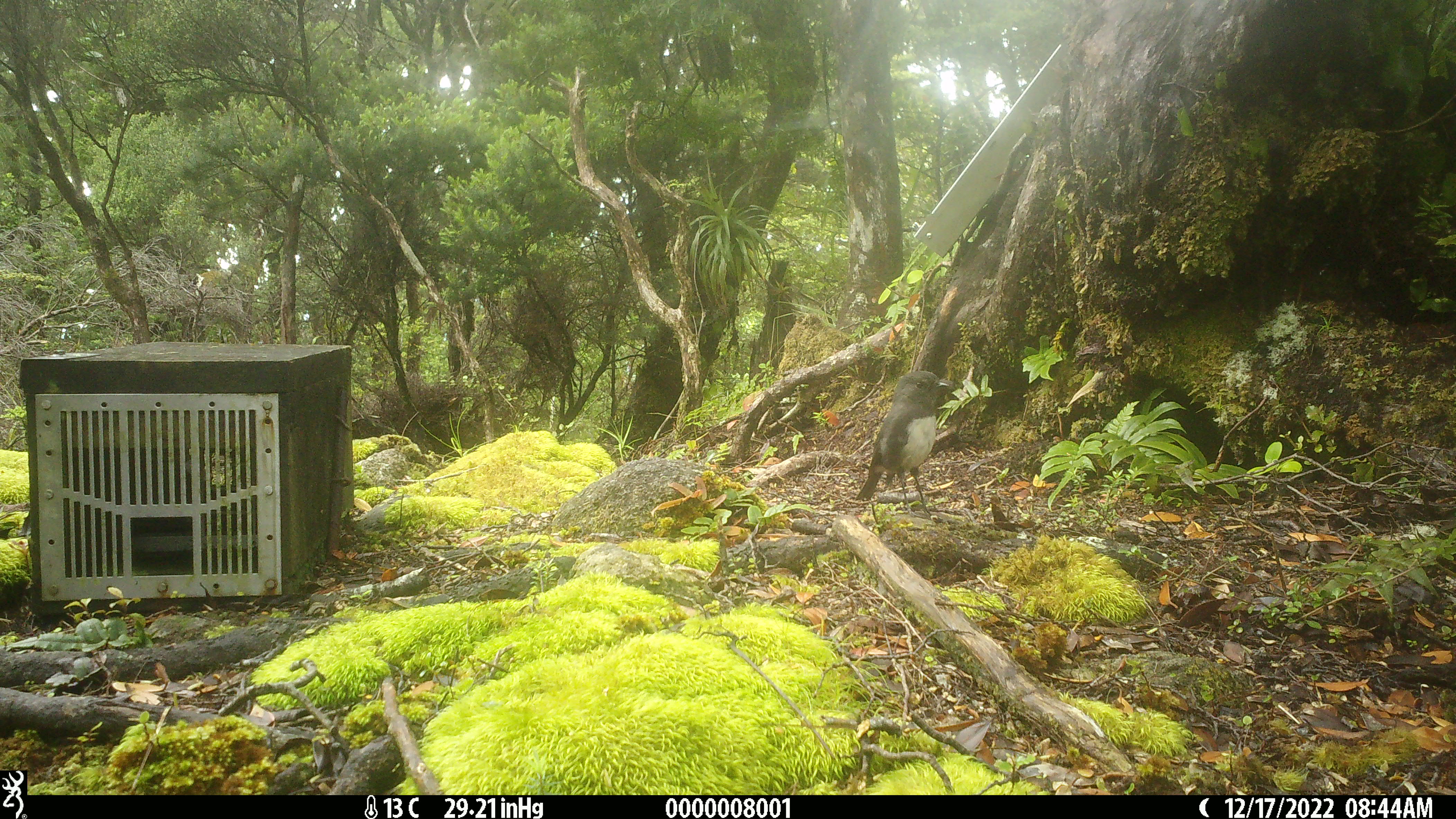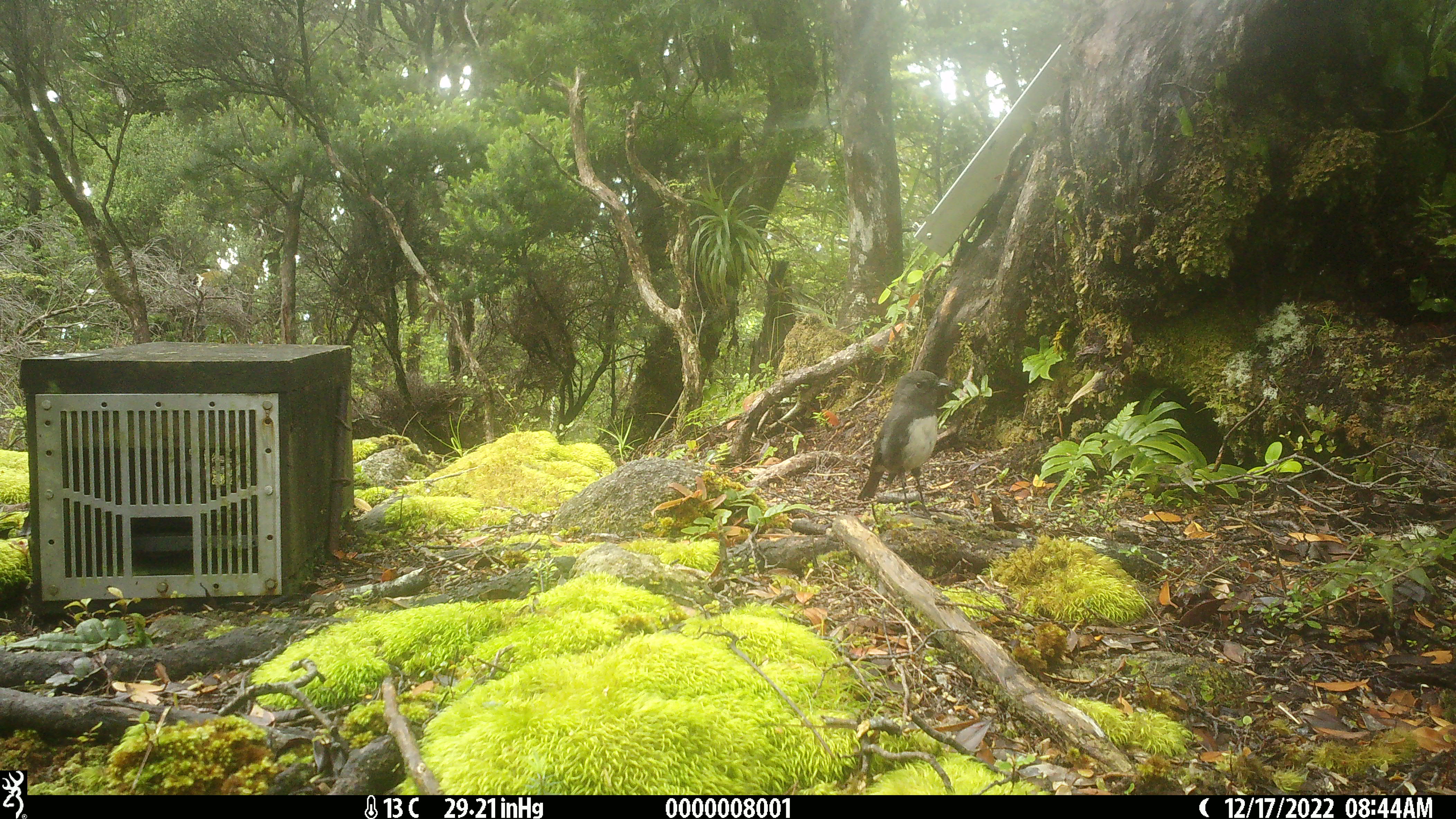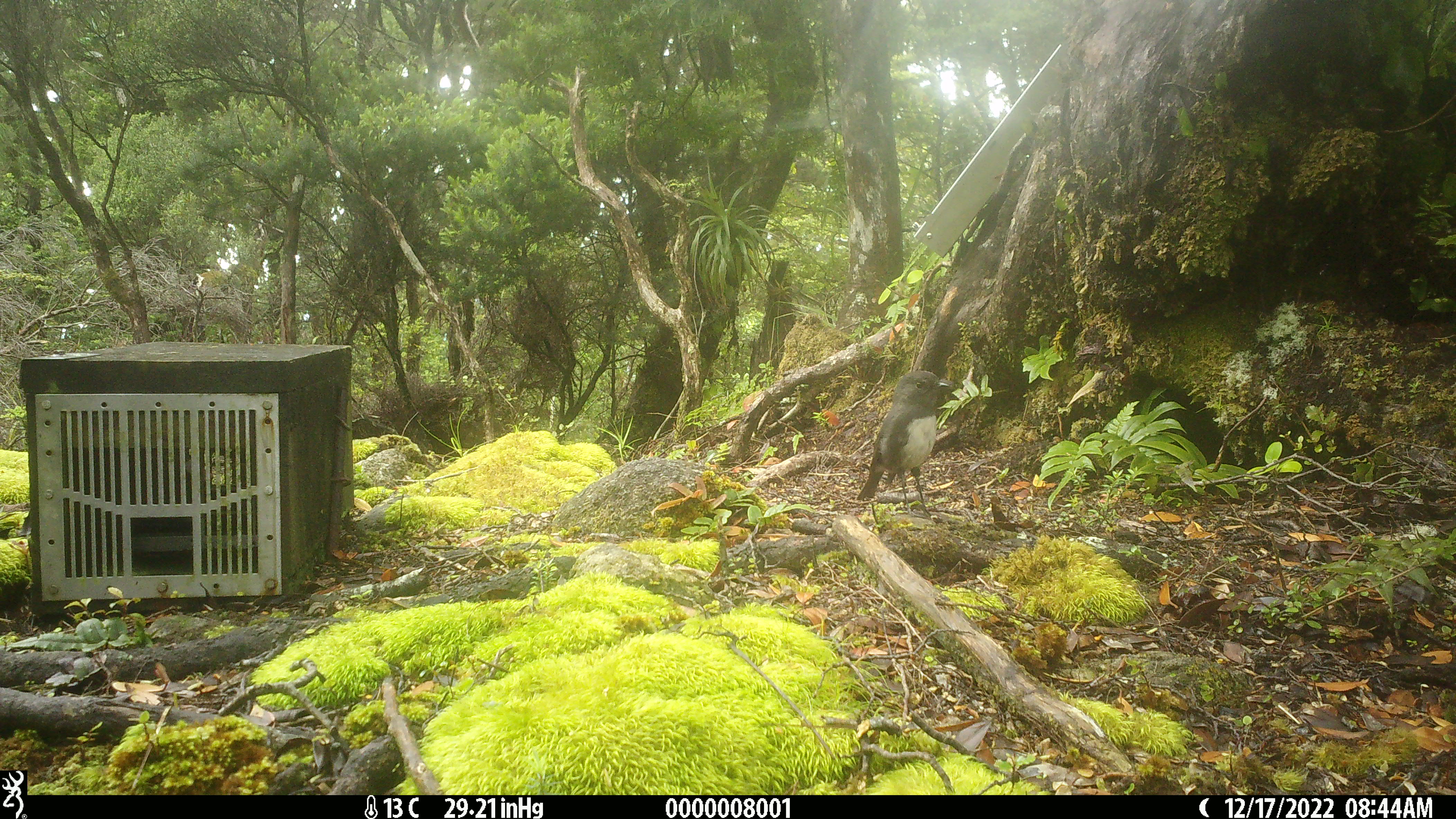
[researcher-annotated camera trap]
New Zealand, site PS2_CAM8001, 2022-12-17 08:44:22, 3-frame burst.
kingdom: Animalia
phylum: Chordata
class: Aves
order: Passeriformes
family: Petroicidae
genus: Petroica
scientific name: Petroica australis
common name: new zealand robin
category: robin